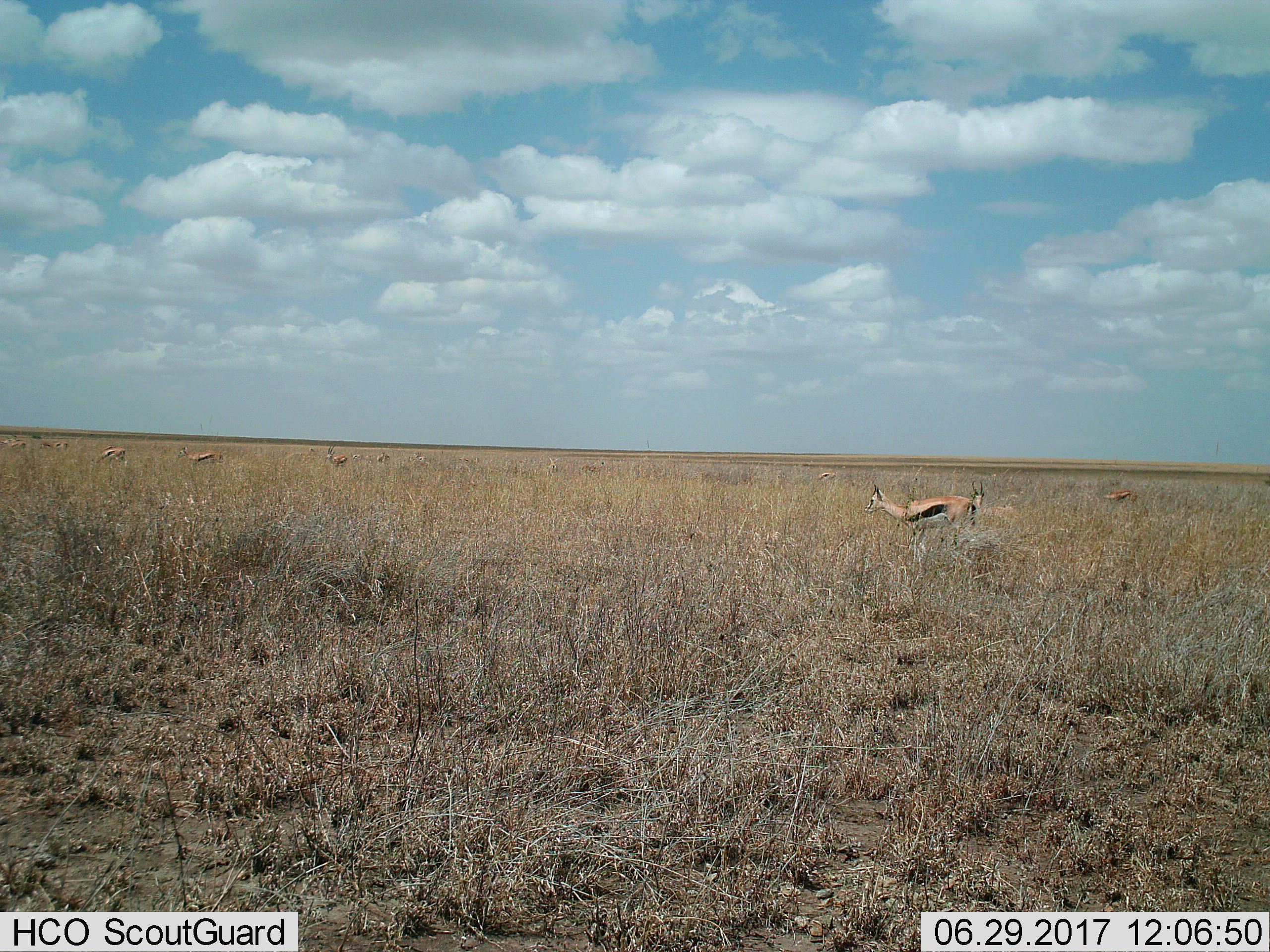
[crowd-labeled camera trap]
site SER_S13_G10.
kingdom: Animalia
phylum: Chordata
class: Mammalia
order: Artiodactyla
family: Bovidae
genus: Eudorcas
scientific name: Eudorcas thomsonii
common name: thomson's gazelle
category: gazellethomsons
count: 11-50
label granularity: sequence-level